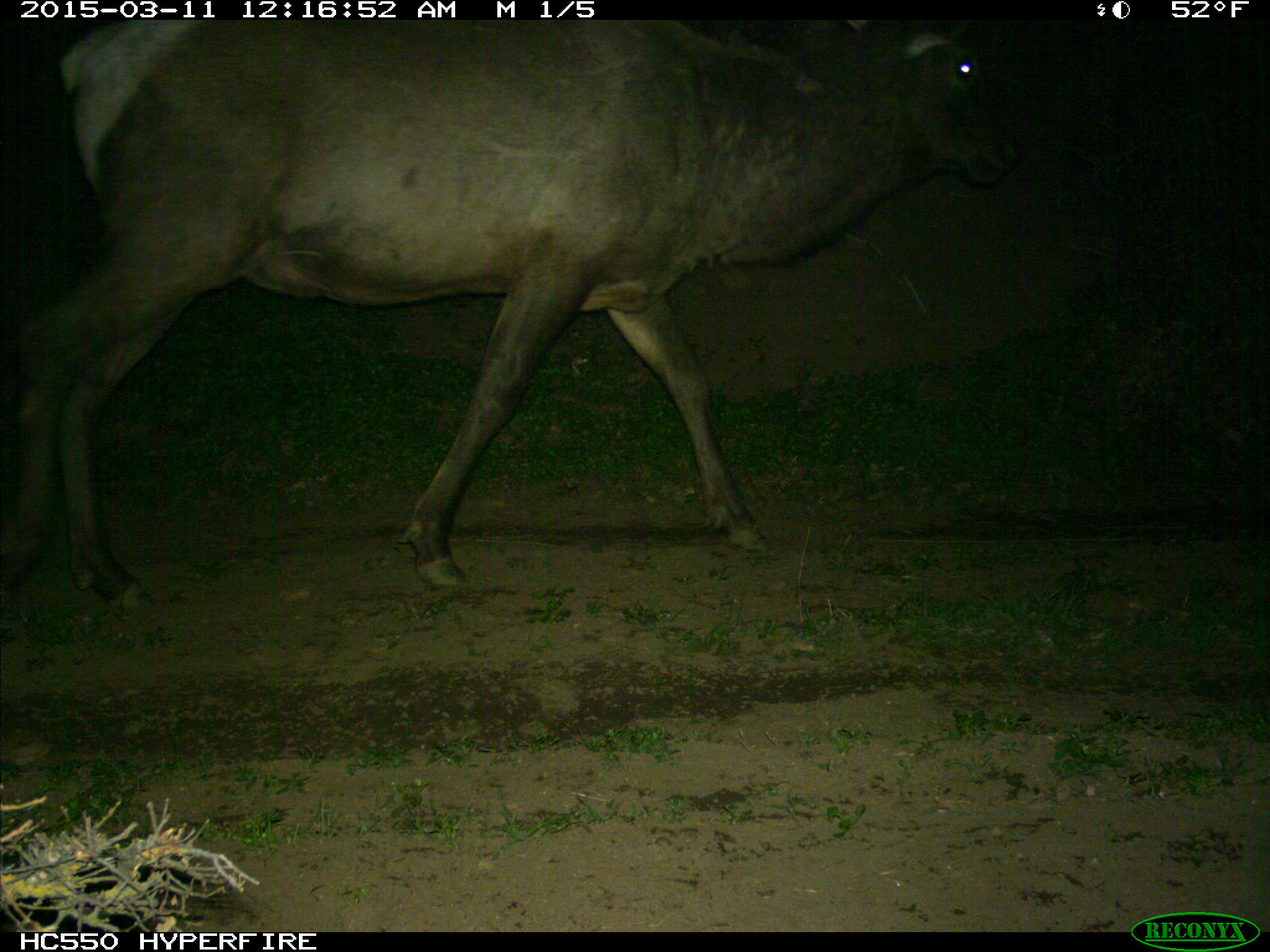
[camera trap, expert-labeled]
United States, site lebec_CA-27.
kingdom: Animalia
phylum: Chordata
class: Mammalia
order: Artiodactyla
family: Cervidae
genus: Cervus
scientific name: Cervus canadensis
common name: elk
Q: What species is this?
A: Cervus canadensis (elk).